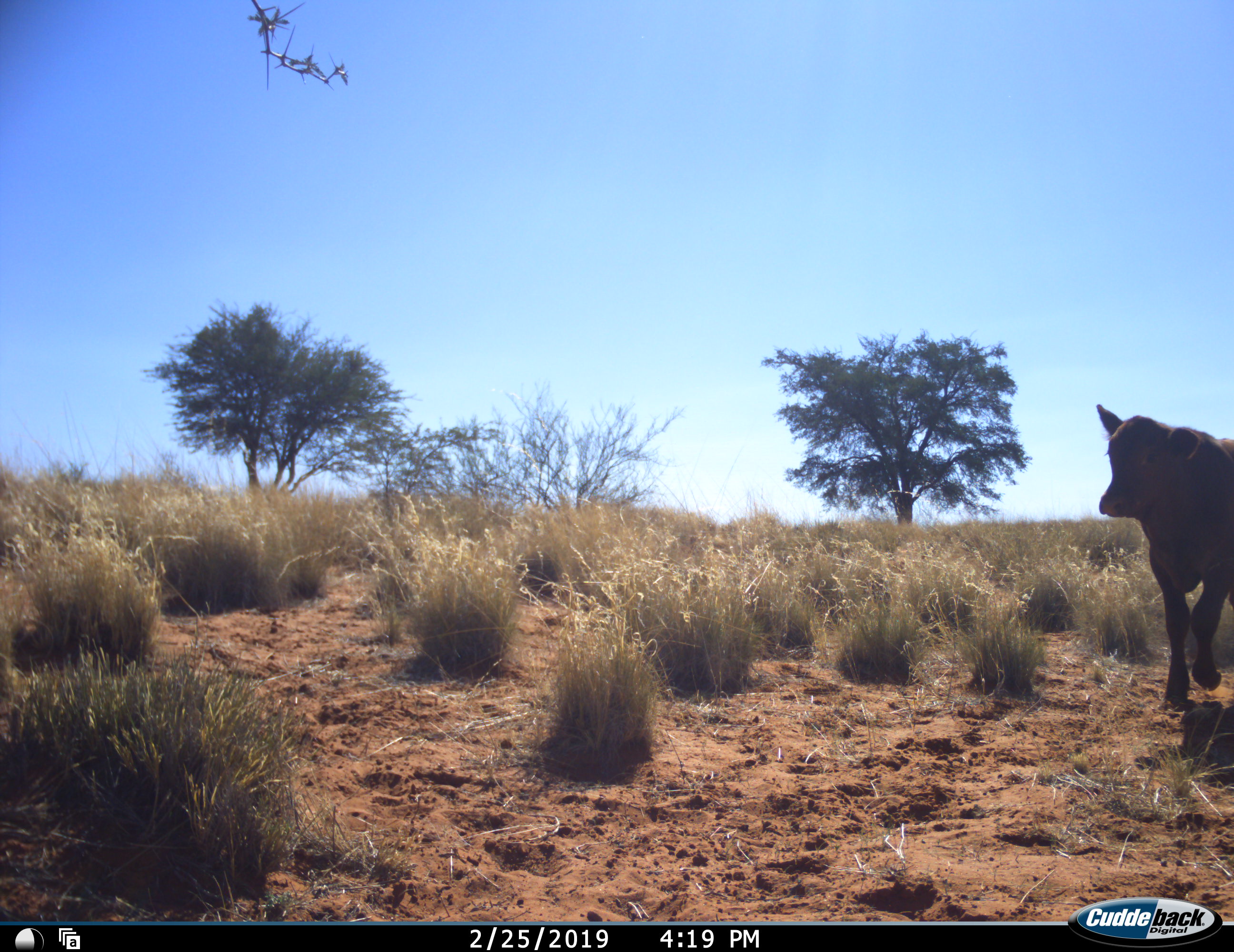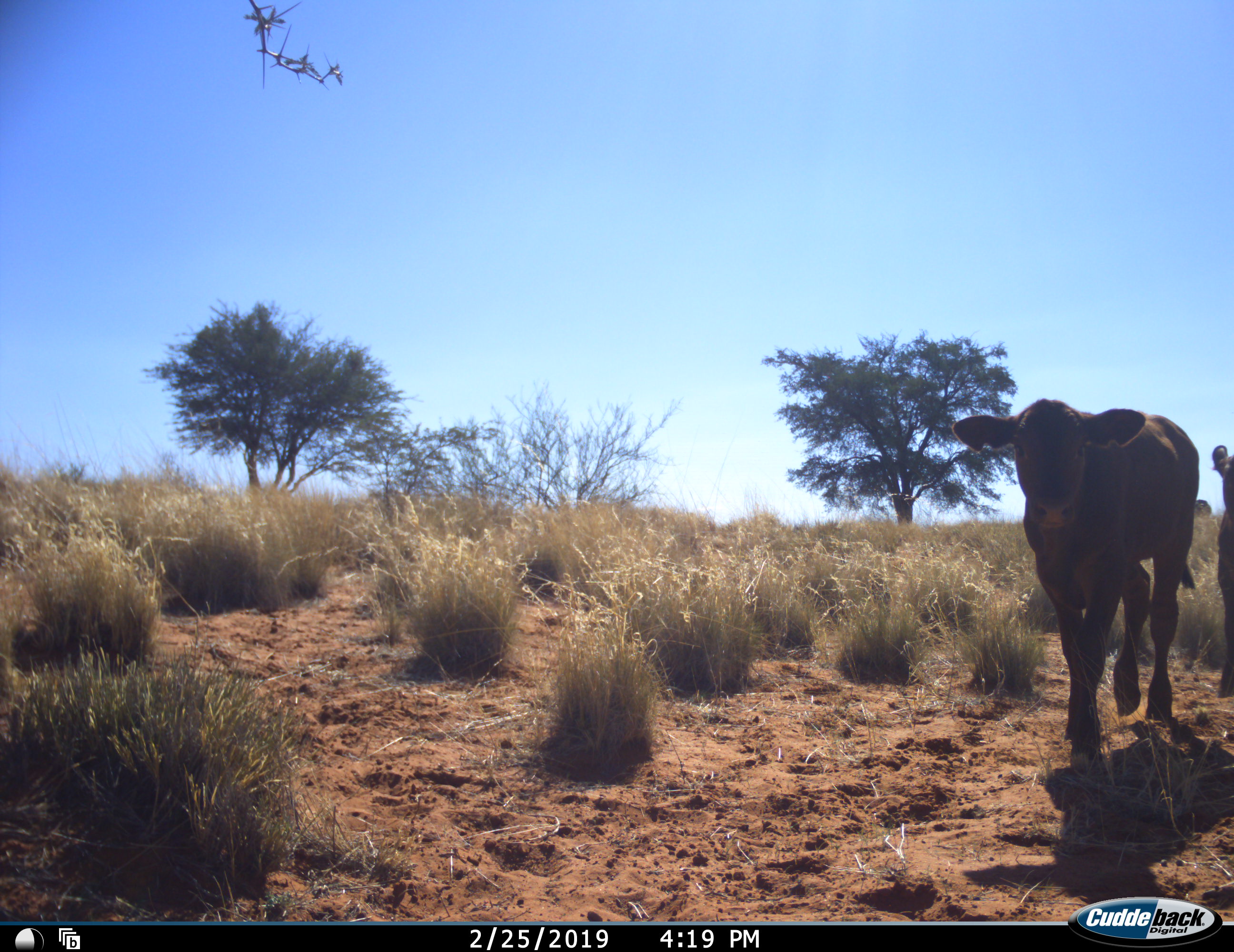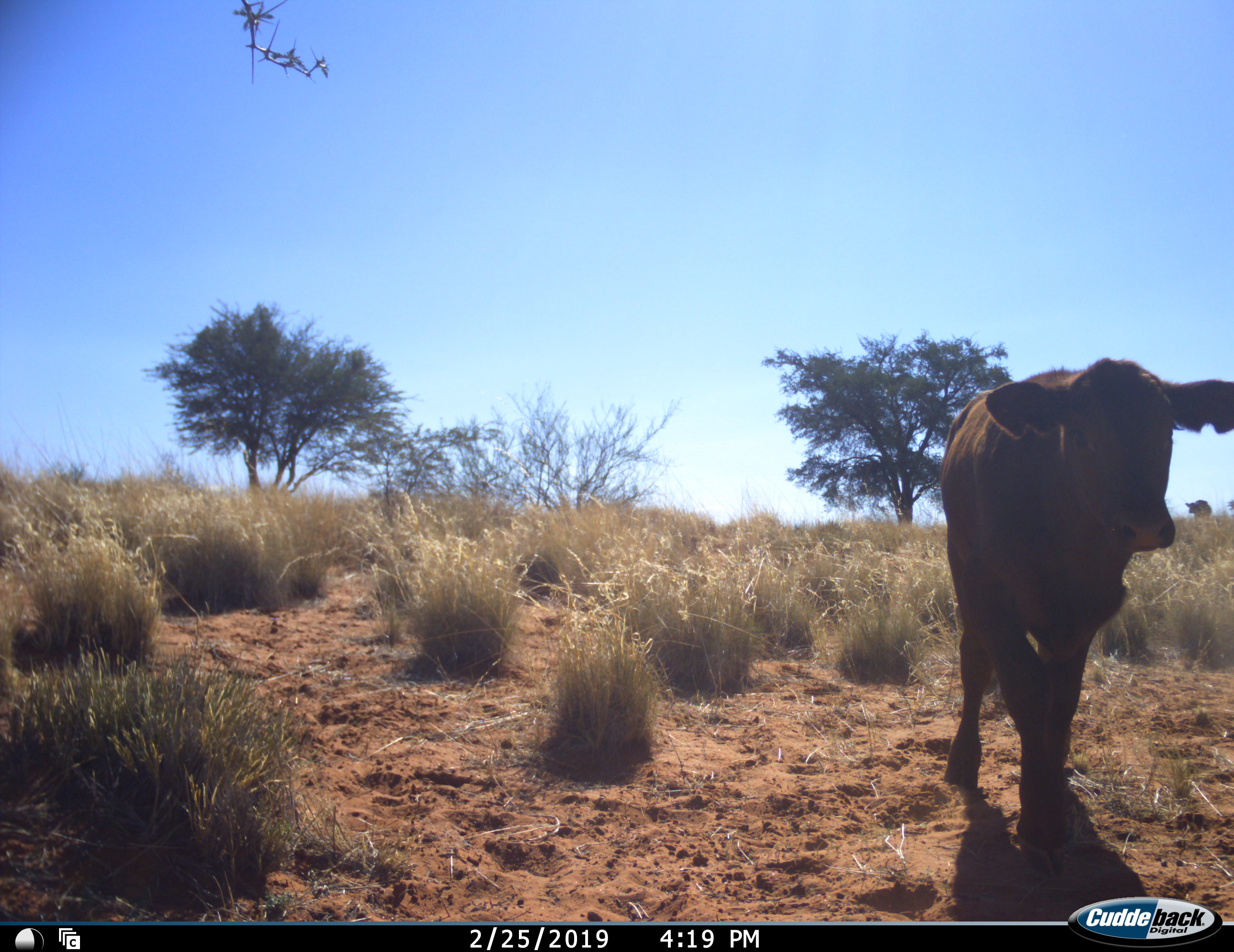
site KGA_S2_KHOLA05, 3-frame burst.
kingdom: Animalia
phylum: Chordata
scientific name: Vertebrata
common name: domestic animal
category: domesticanimal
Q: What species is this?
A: Domesticanimal (domestic animal) (Vertebrata).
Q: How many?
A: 2.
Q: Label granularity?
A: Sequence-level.